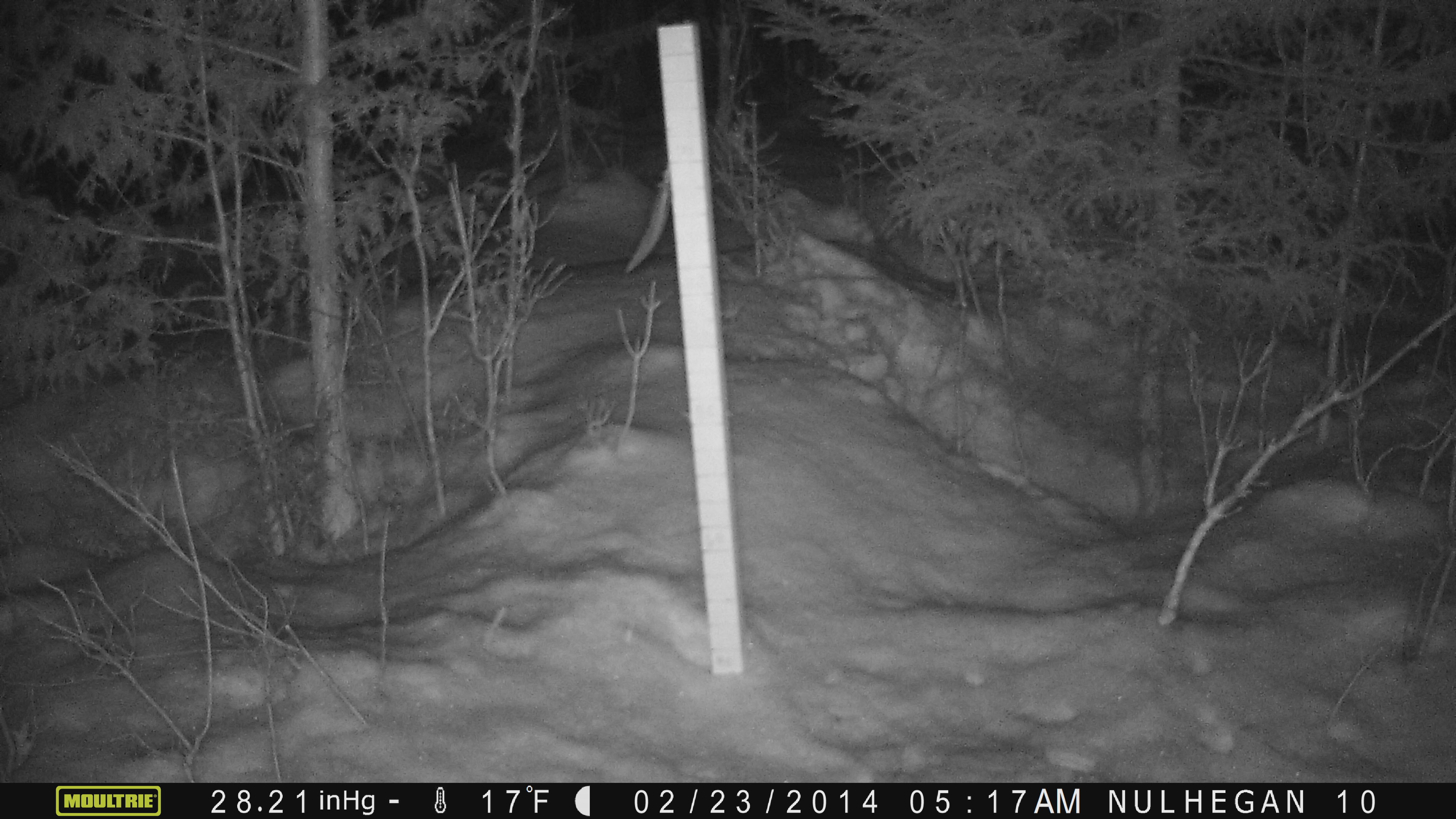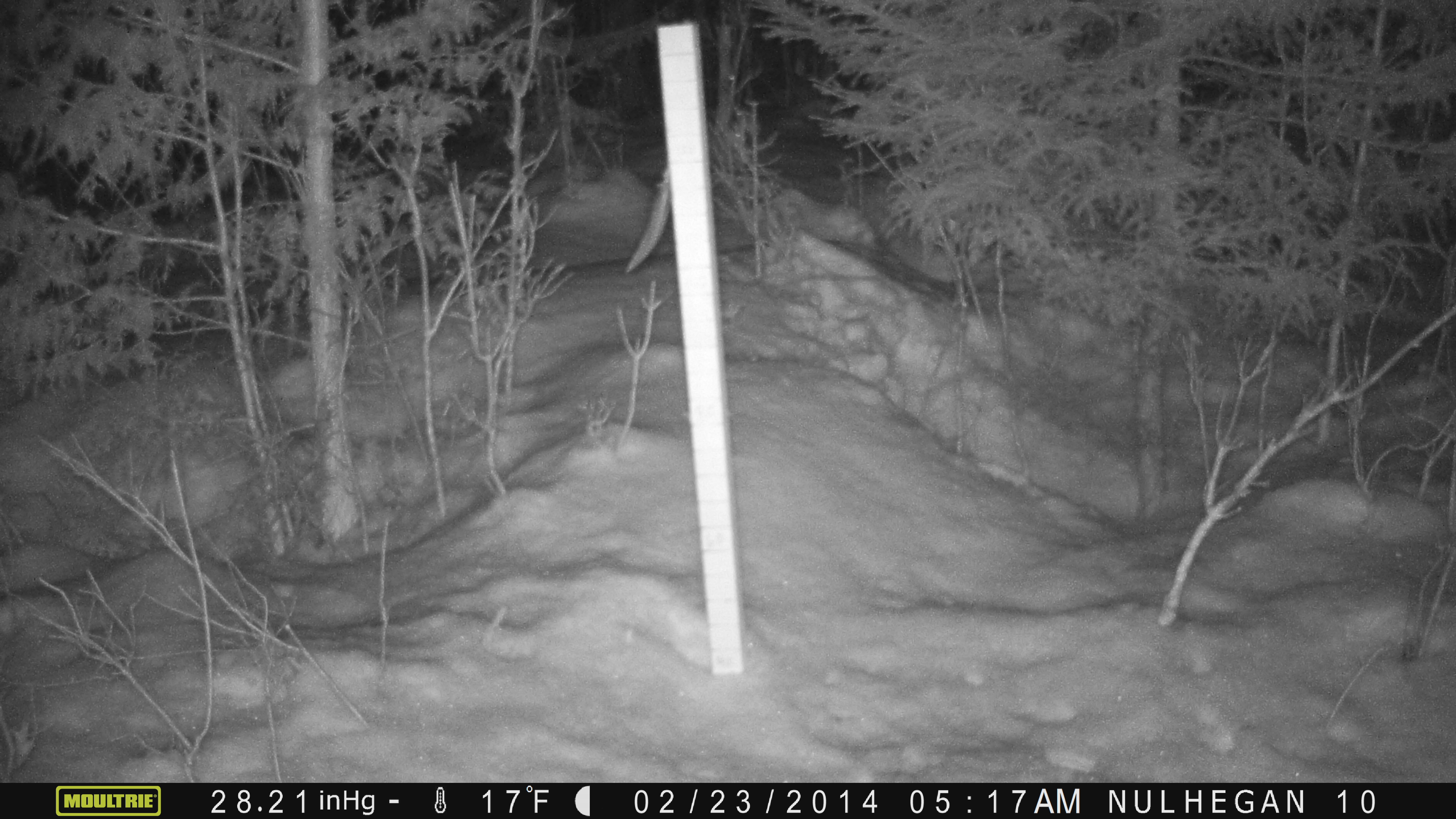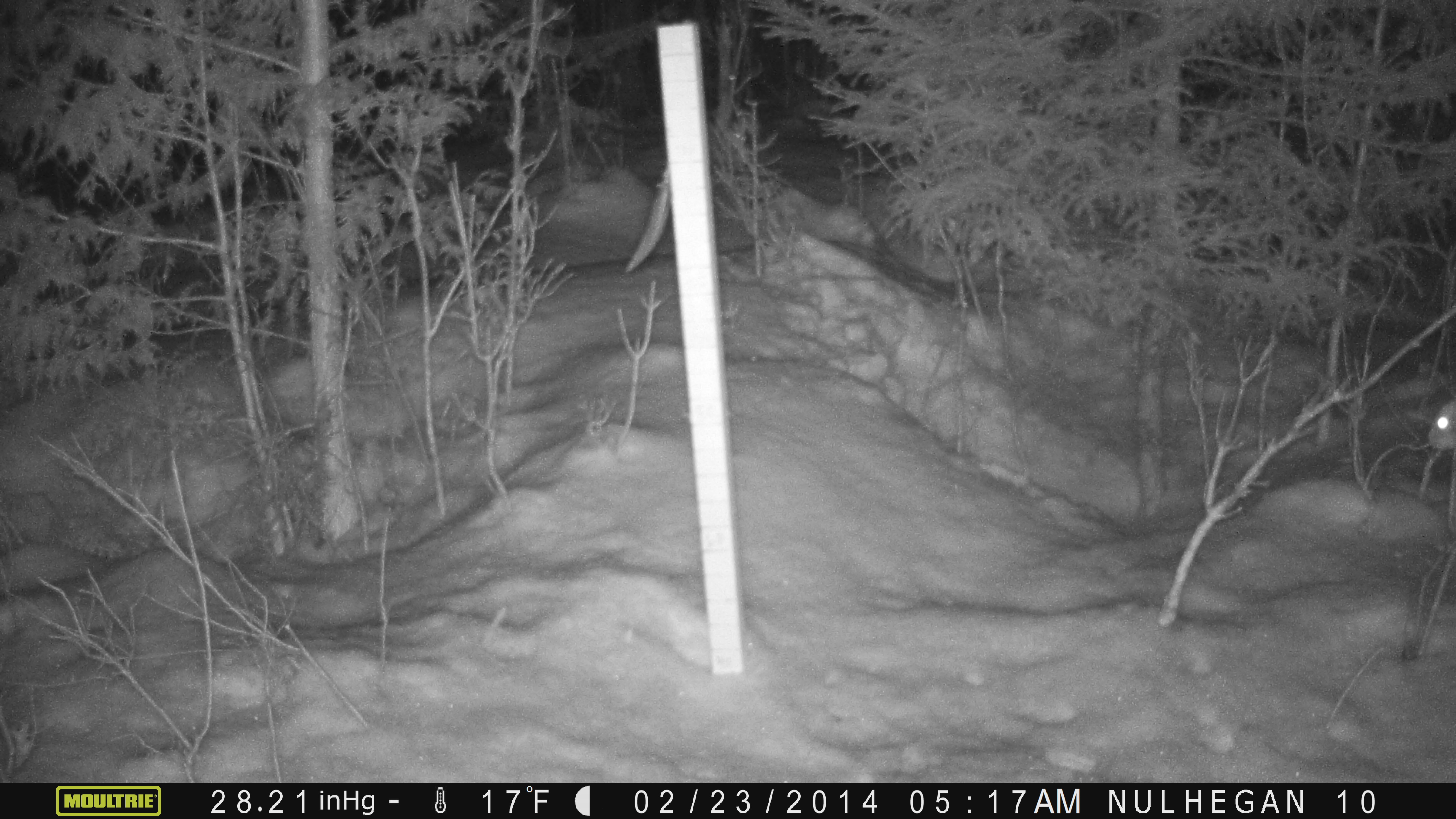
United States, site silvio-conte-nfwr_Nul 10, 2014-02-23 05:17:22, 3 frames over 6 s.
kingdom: Animalia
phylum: Chordata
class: Mammalia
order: Lagomorpha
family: Leporidae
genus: Lepus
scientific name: Lepus americanus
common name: snowshoe hare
Snowshoe hare (Lepus americanus).